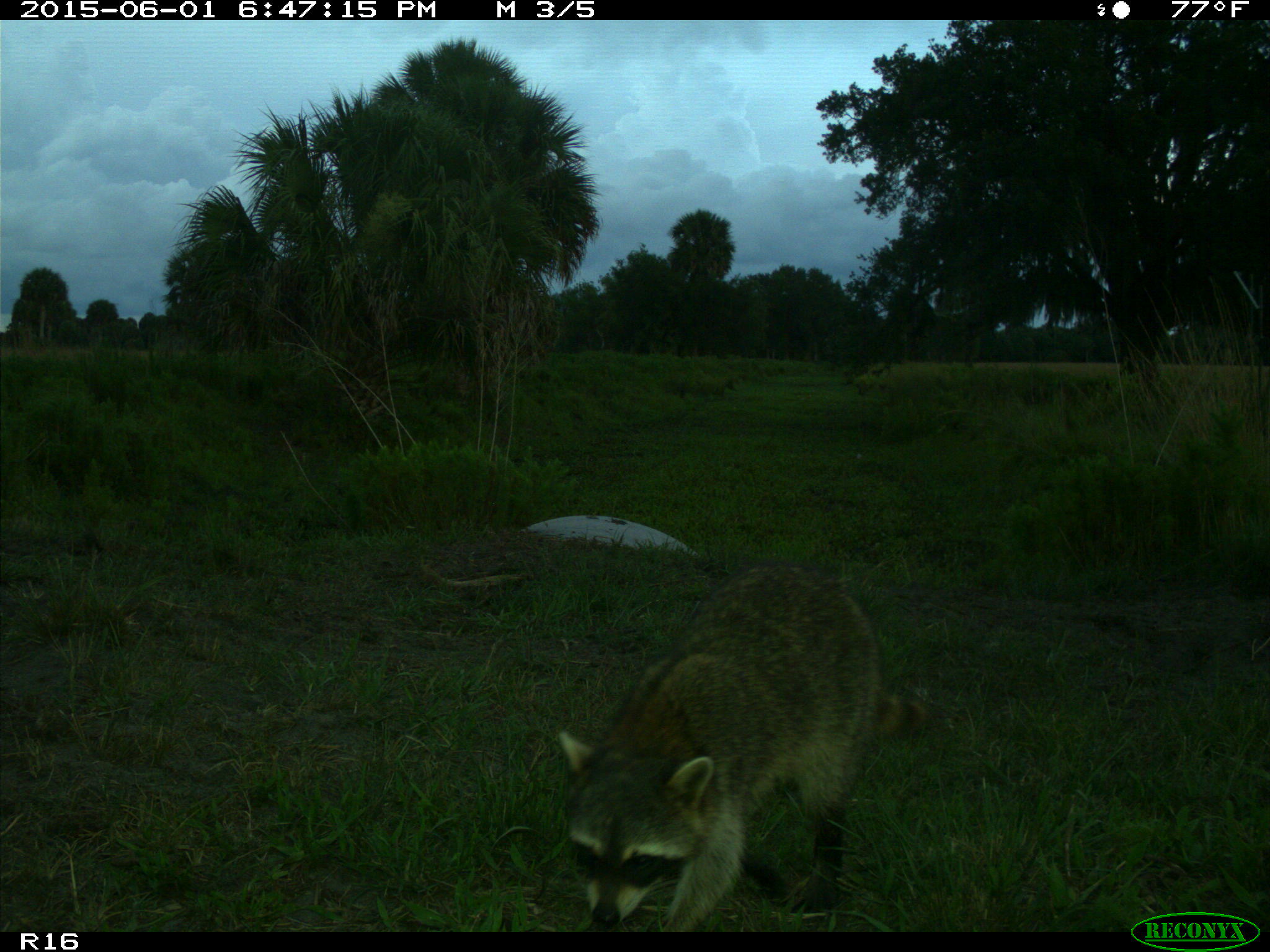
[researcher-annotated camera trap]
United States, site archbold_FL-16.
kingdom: Animalia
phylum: Chordata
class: Mammalia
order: Carnivora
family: Procyonidae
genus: Procyon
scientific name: Procyon lotor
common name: common raccoon